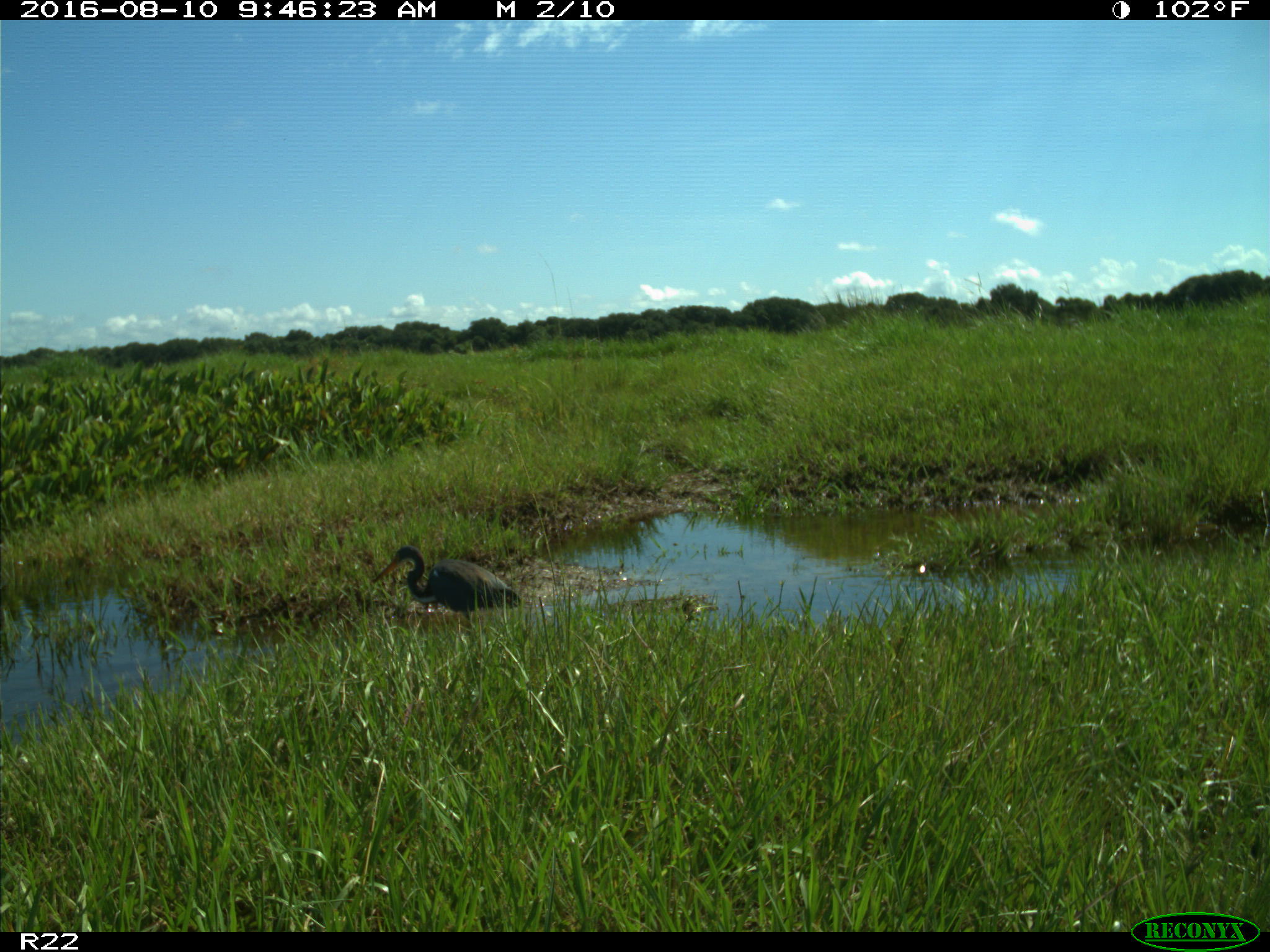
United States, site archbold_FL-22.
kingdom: Animalia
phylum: Chordata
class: Aves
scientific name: Aves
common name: birds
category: unidentified bird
Unidentified bird (birds) (Aves).